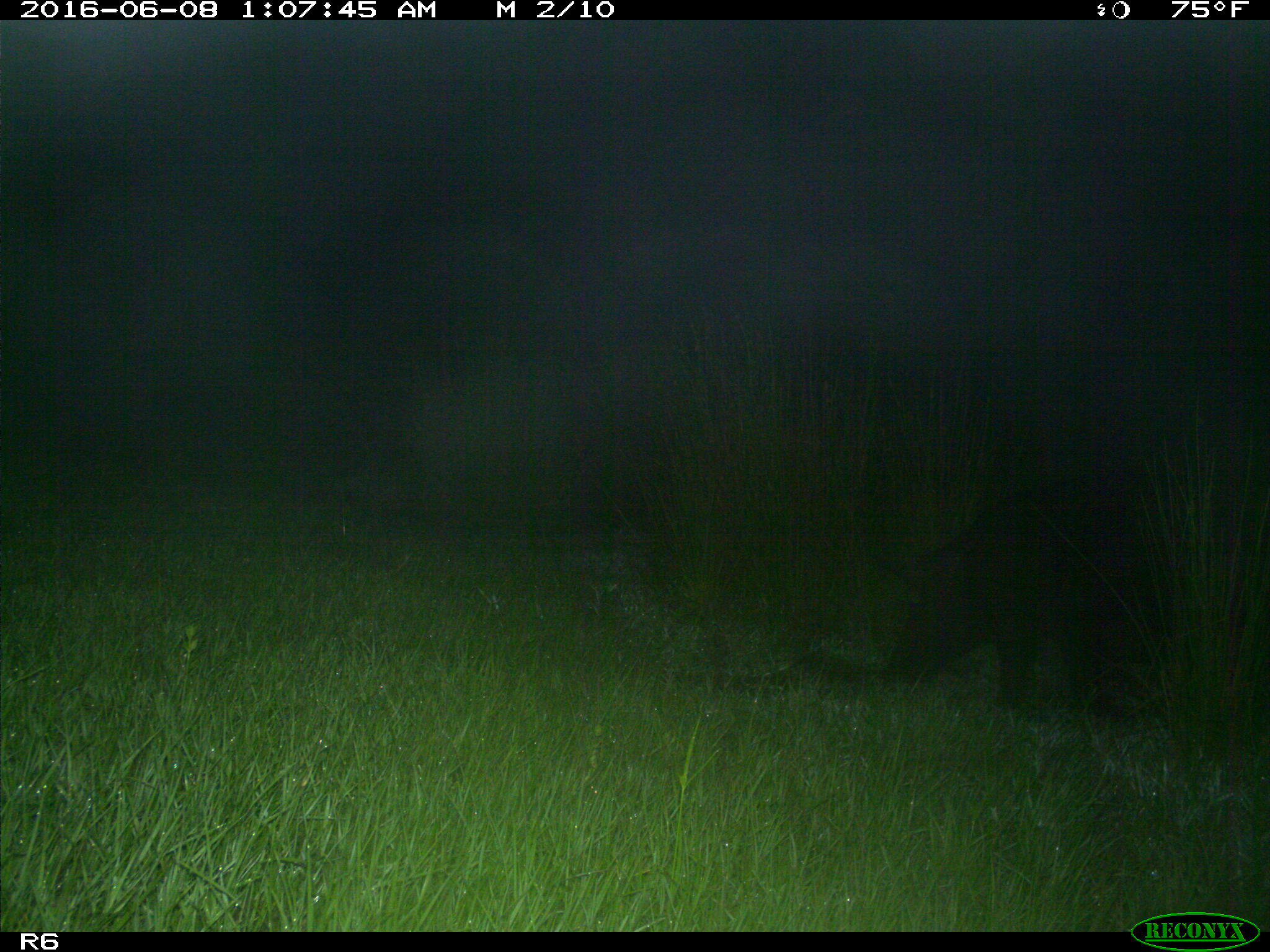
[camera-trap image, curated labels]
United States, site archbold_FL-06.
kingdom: Animalia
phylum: Chordata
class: Mammalia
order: Artiodactyla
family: Suidae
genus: Sus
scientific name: Sus scrofa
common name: wild boar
Sus scrofa (wild boar).